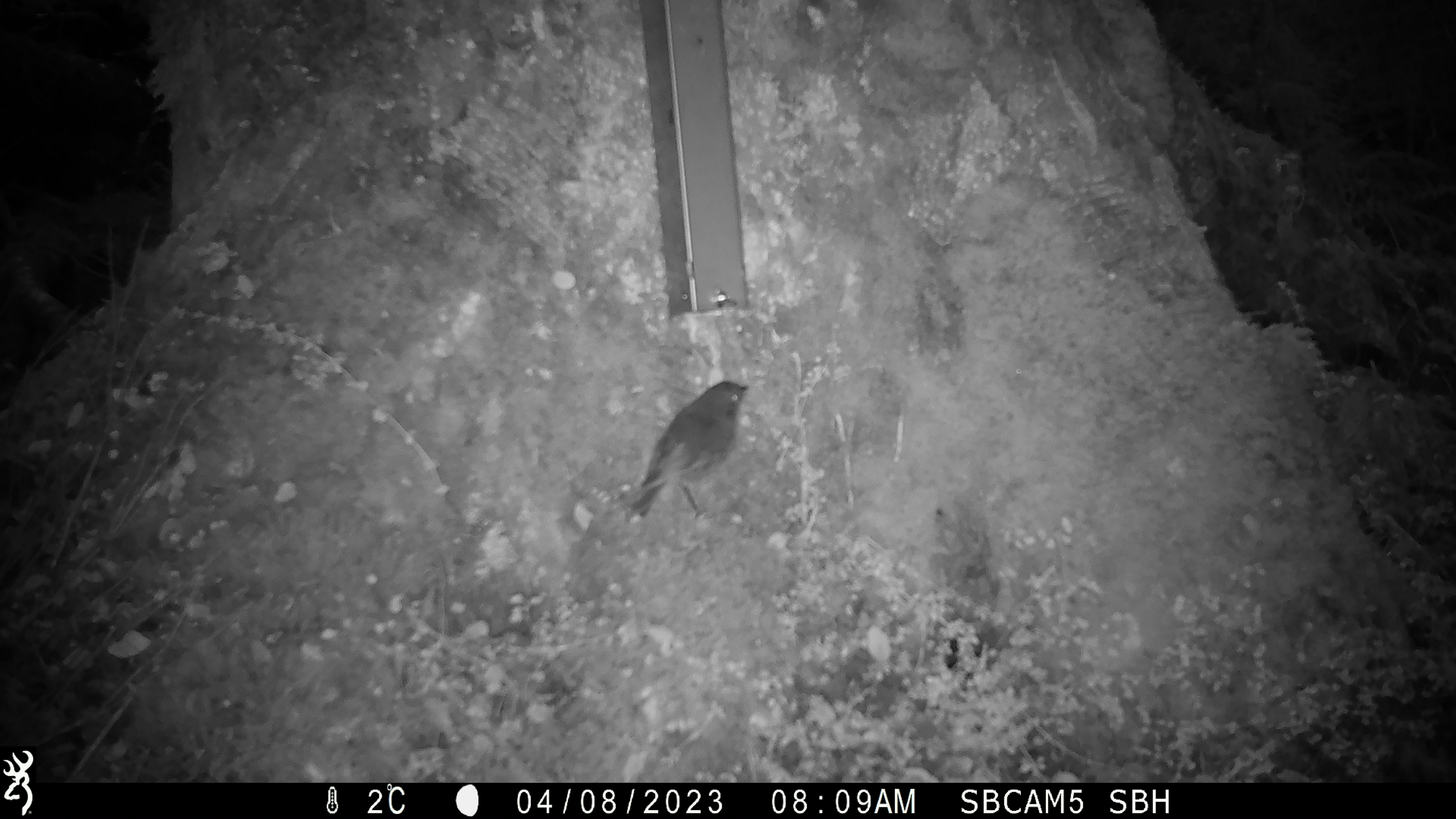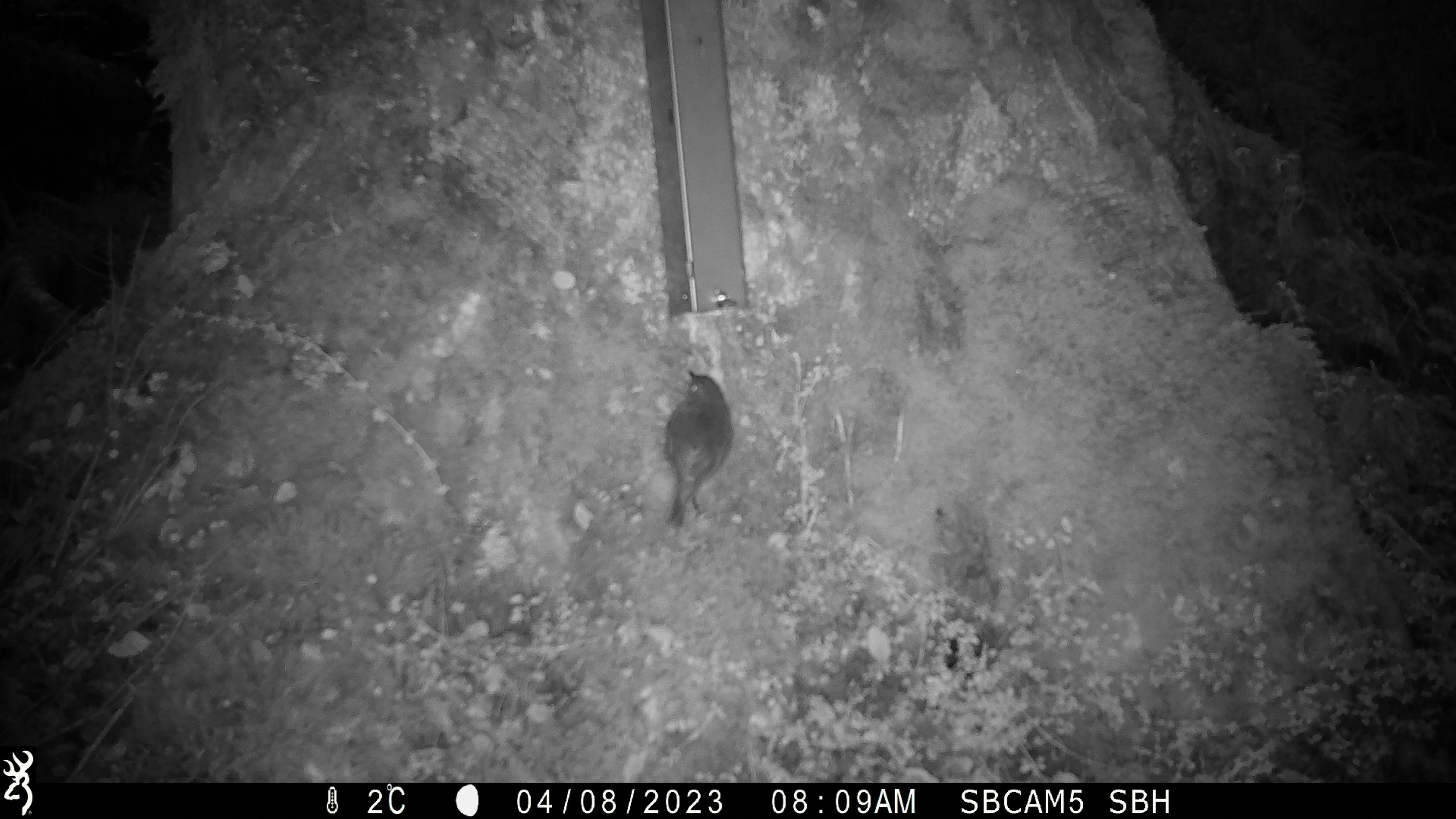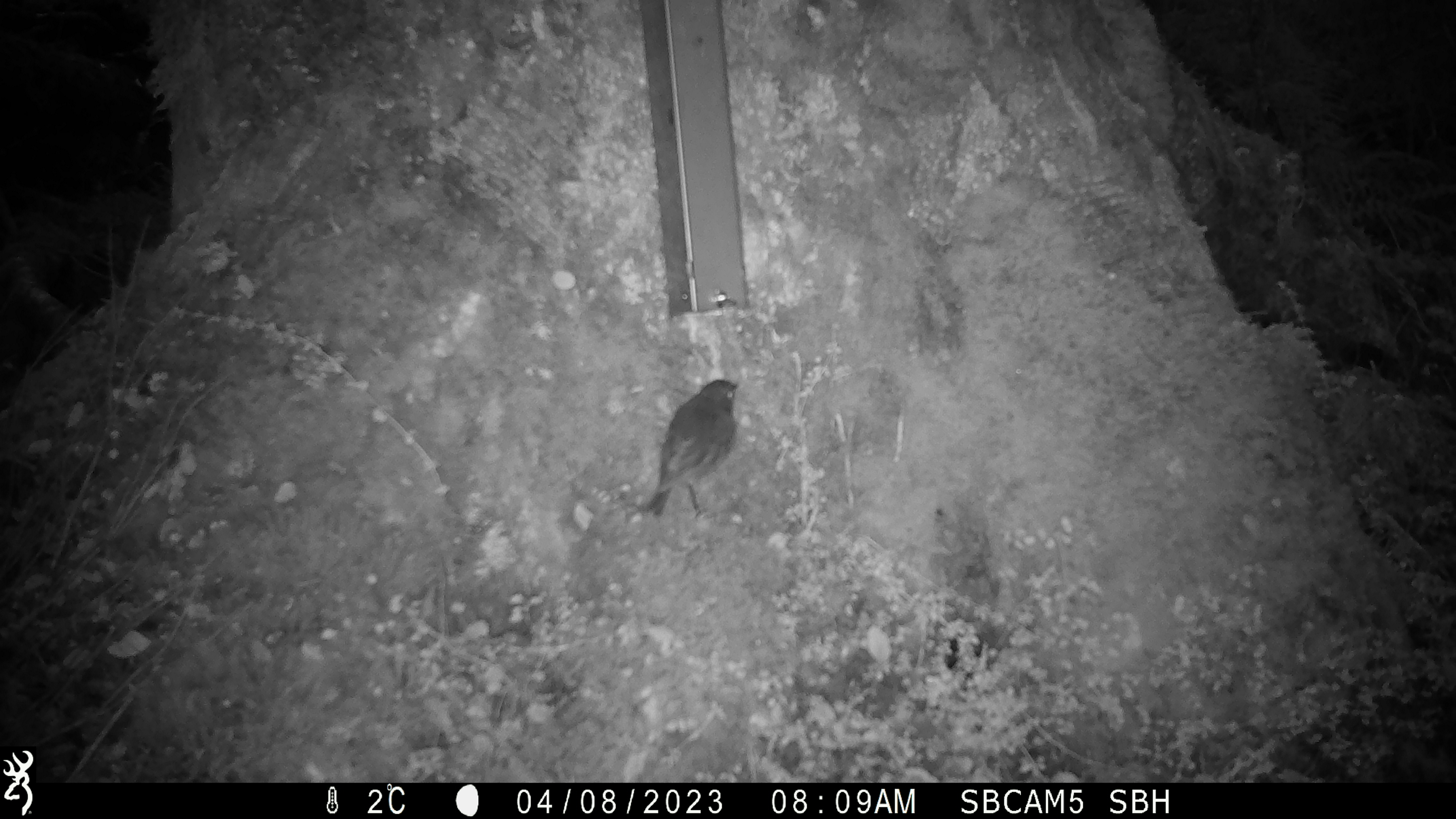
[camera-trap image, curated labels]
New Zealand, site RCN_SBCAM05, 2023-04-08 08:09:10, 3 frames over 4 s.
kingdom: Animalia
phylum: Chordata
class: Aves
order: Passeriformes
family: Petroicidae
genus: Petroica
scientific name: Petroica australis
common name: new zealand robin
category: robin